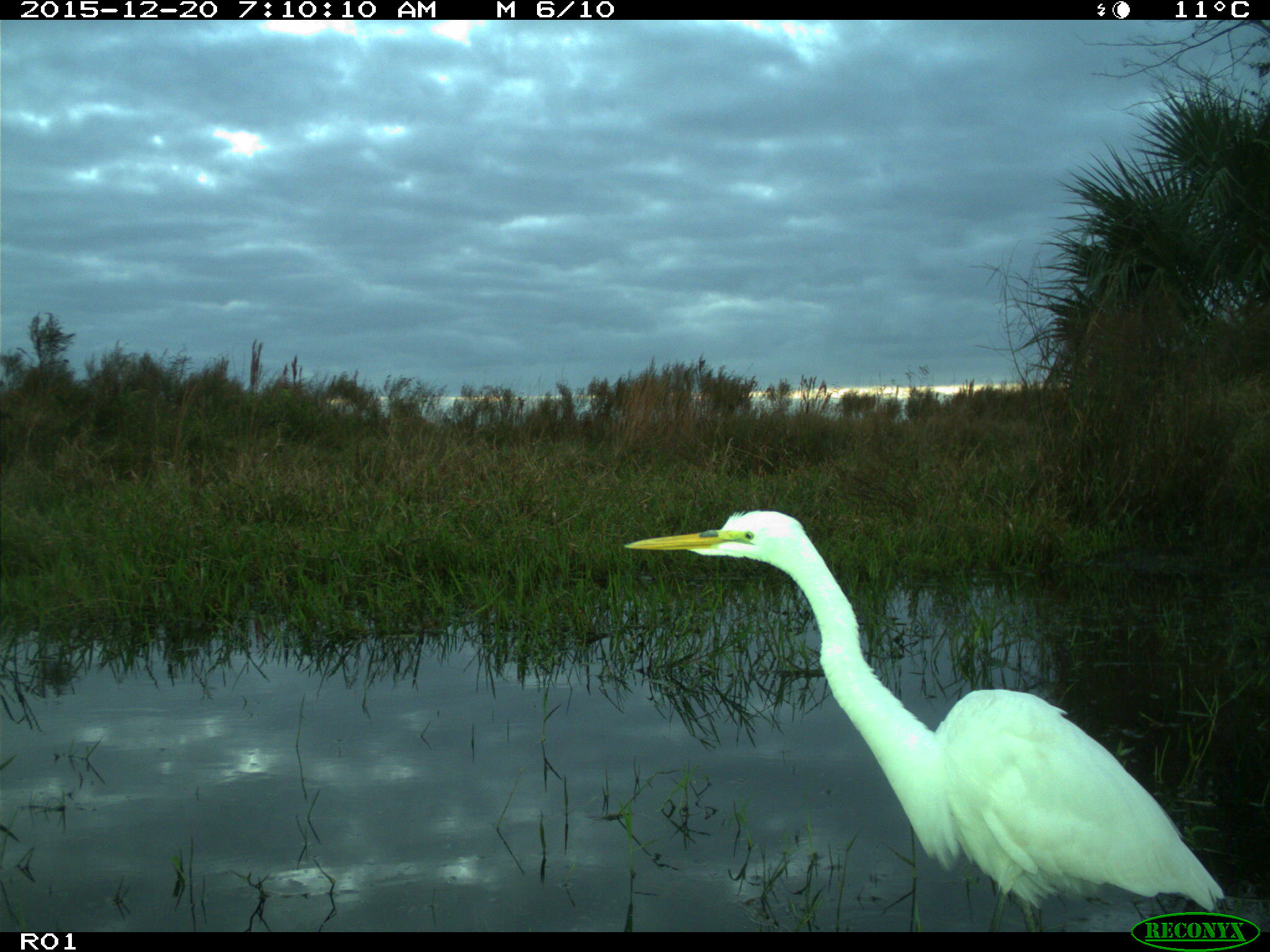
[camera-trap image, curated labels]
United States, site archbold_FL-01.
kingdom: Animalia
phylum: Chordata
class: Aves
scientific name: Aves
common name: birds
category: unidentified bird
Unidentified bird (birds) (Aves).